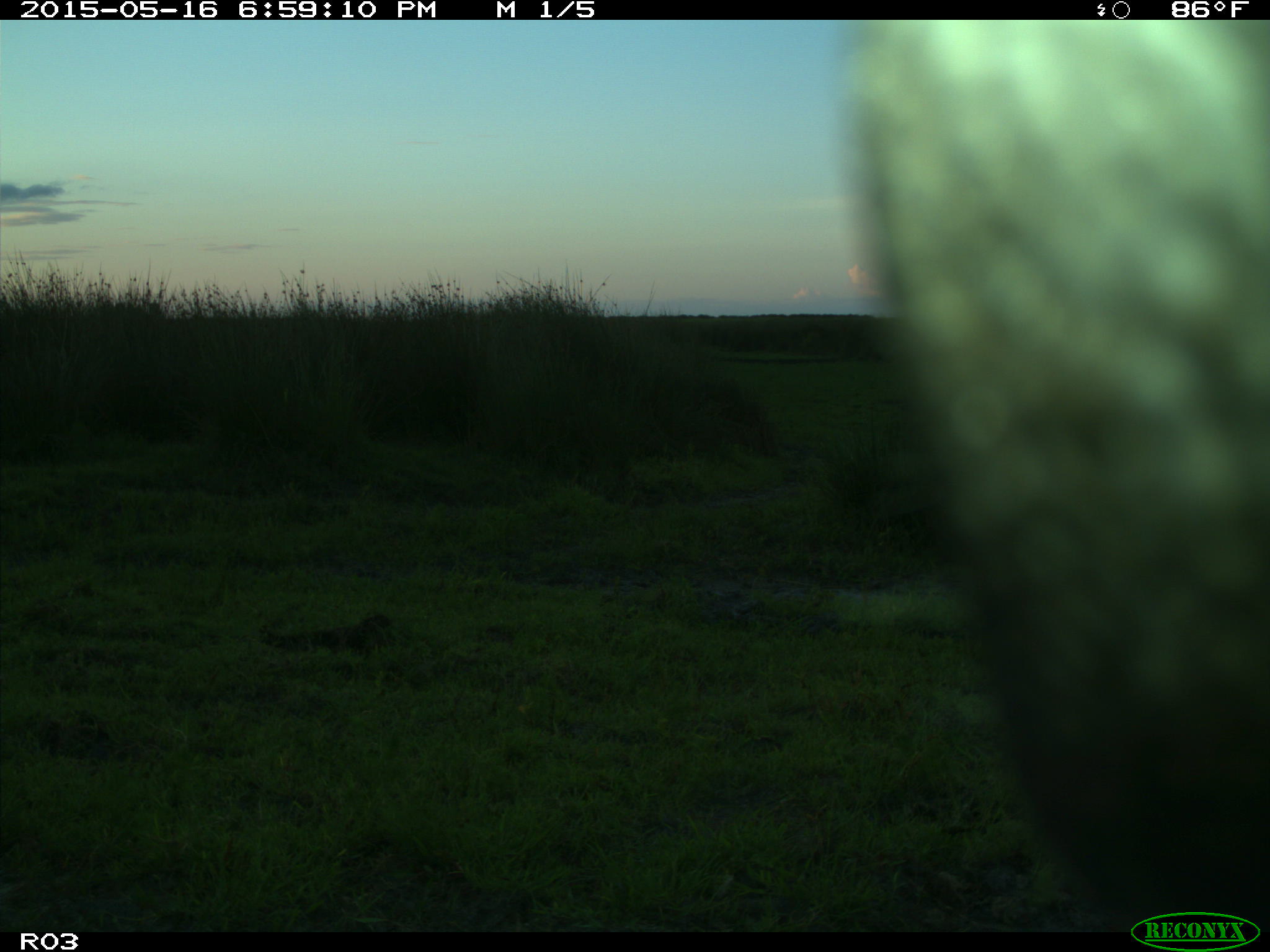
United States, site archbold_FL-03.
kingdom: Animalia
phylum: Chordata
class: Mammalia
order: Artiodactyla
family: Bovidae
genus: Bos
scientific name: Bos taurus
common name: domestic cow